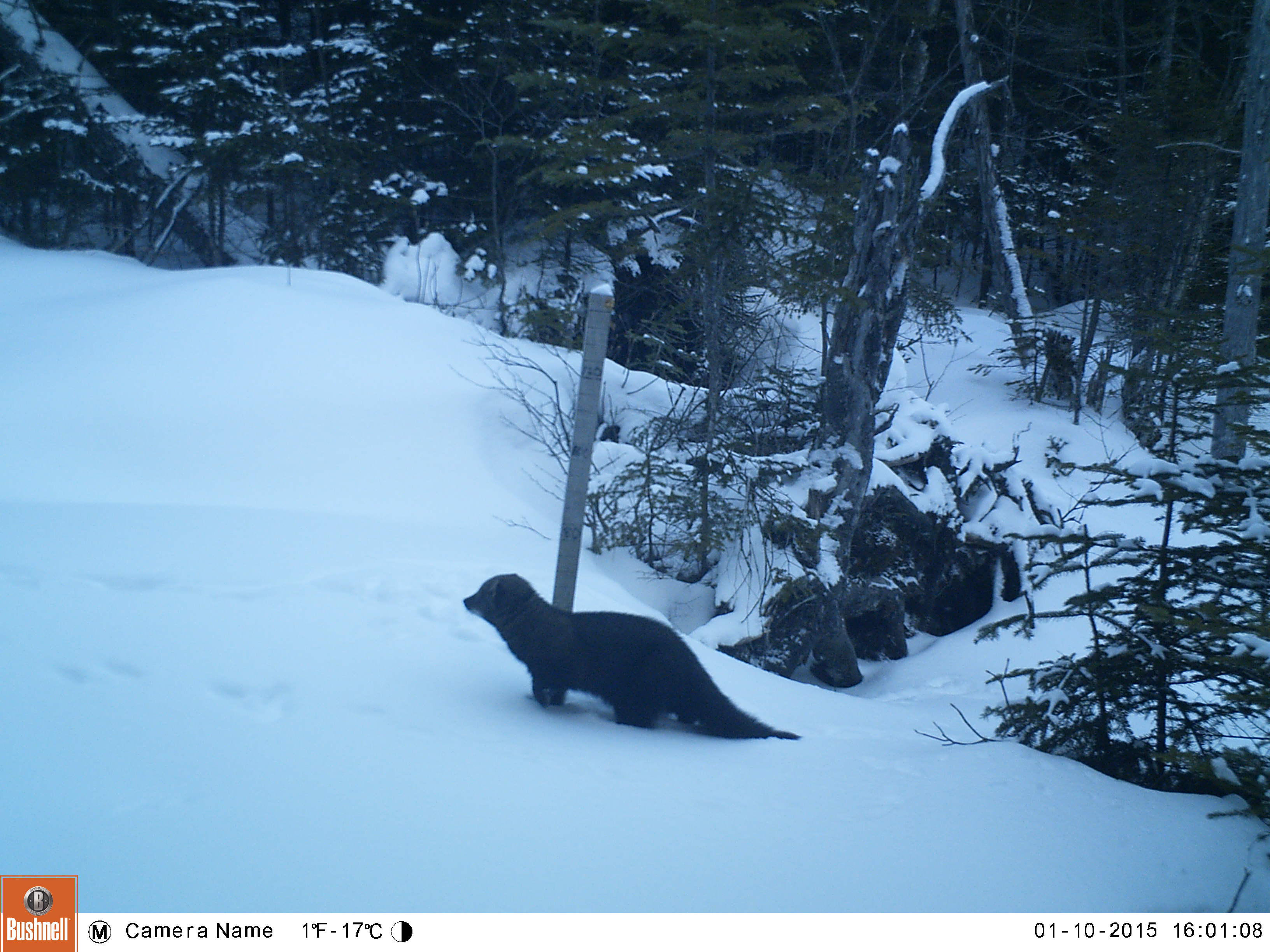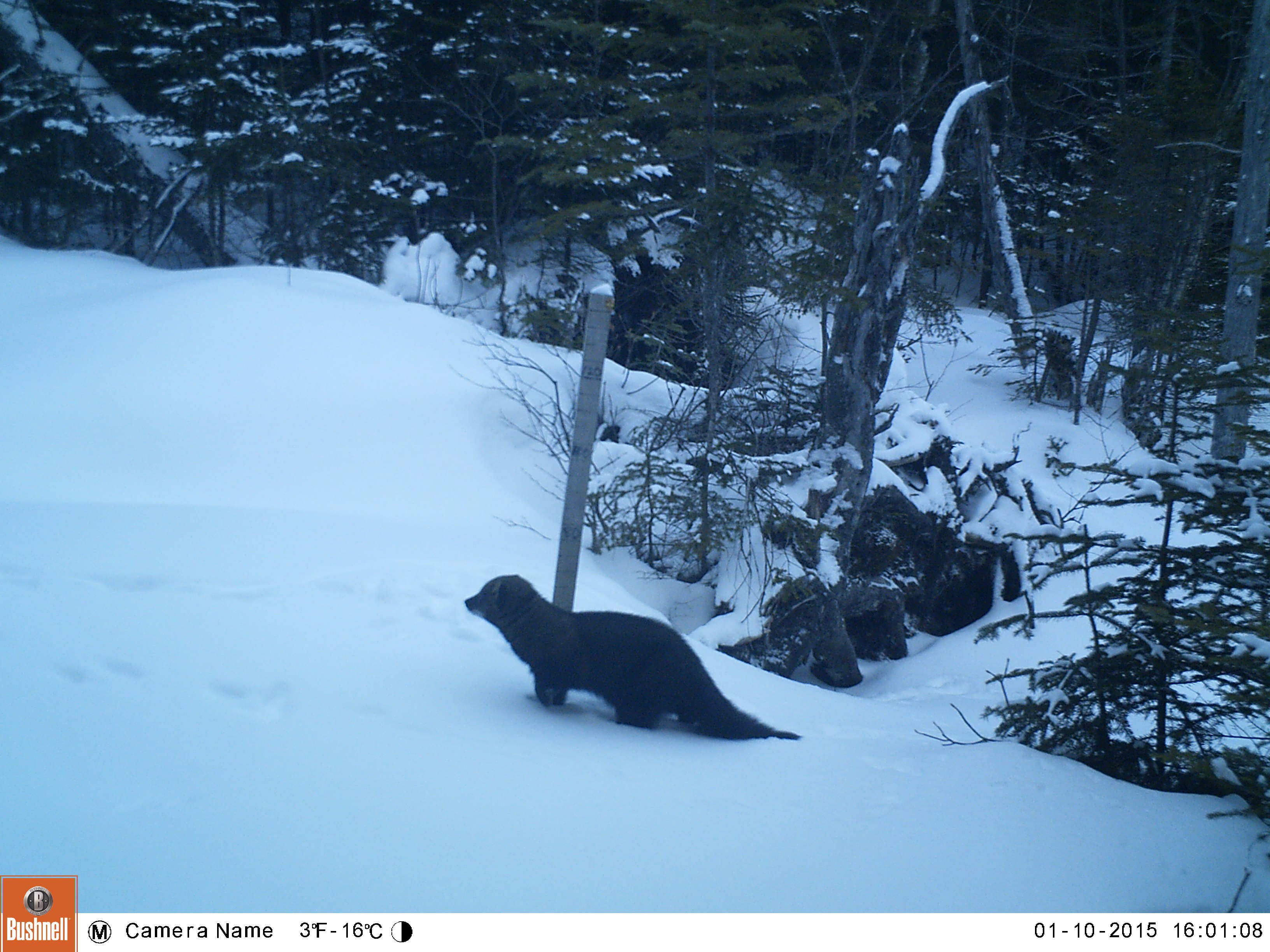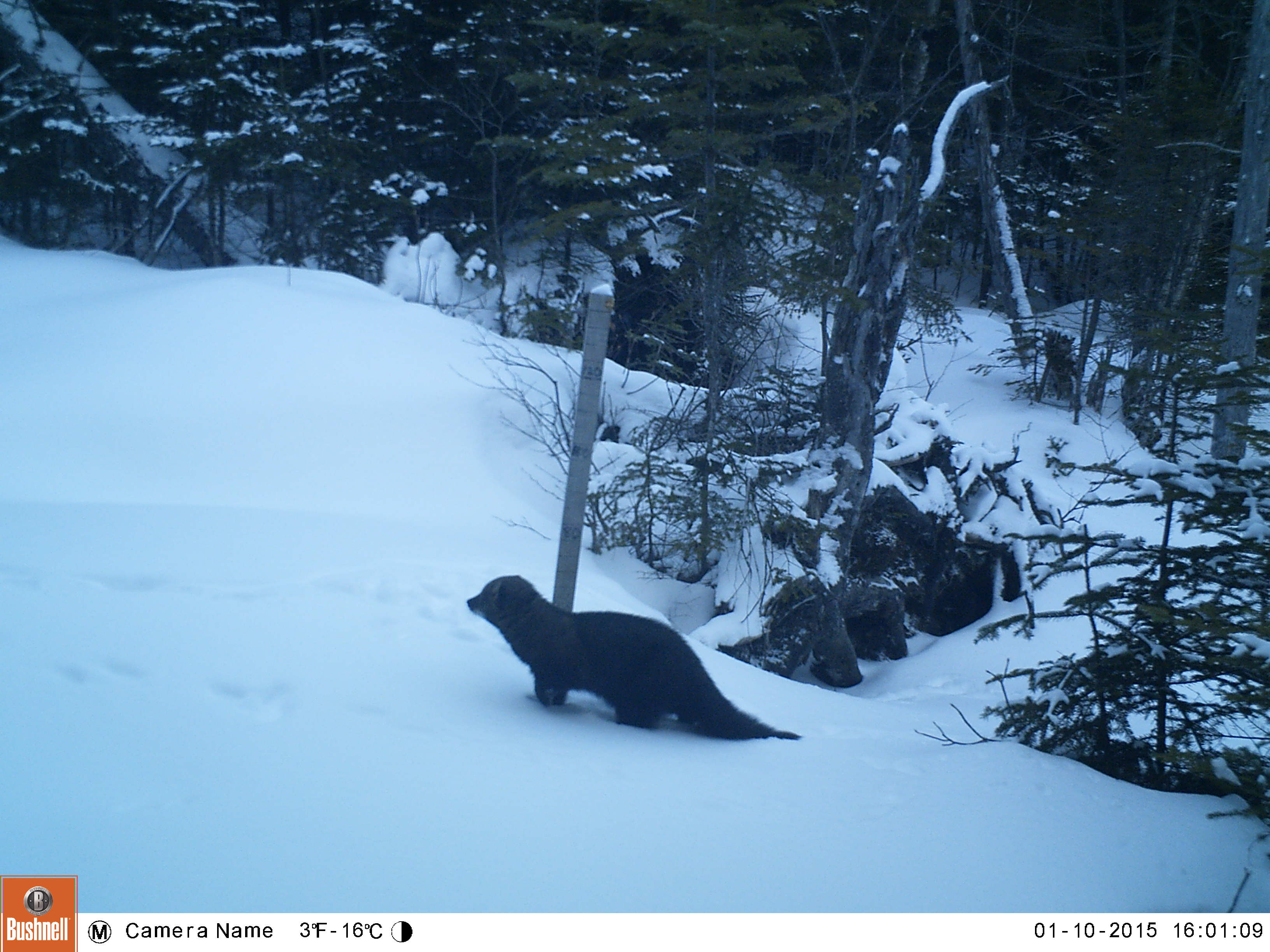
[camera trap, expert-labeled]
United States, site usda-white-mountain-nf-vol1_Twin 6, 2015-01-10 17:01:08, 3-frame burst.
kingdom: Animalia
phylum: Chordata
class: Mammalia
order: Carnivora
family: Mustelidae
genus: Pekania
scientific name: Pekania pennanti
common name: fisher